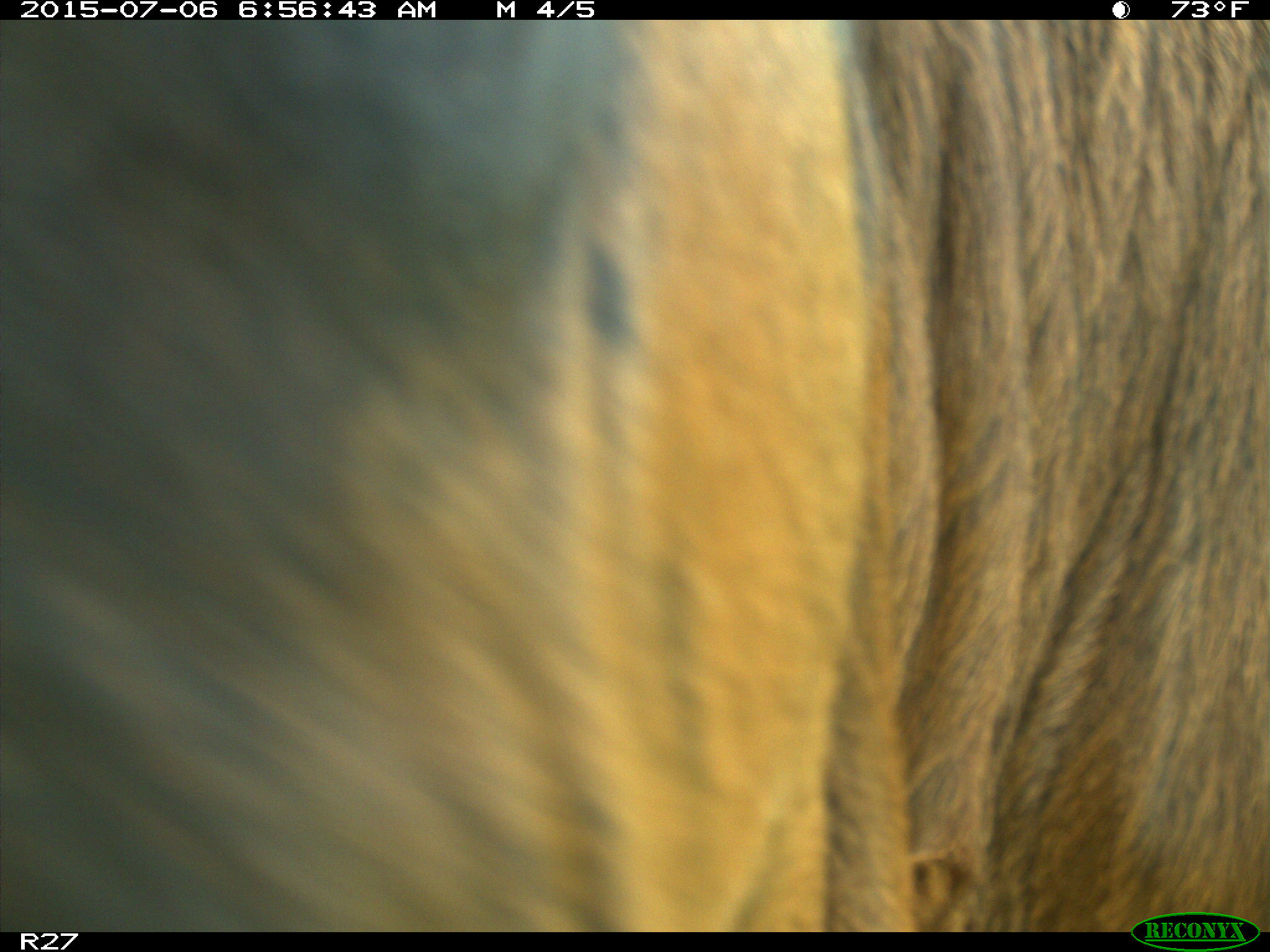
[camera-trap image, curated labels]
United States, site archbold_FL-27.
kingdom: Animalia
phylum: Chordata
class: Mammalia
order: Artiodactyla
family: Bovidae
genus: Bos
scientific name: Bos taurus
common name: domestic cow